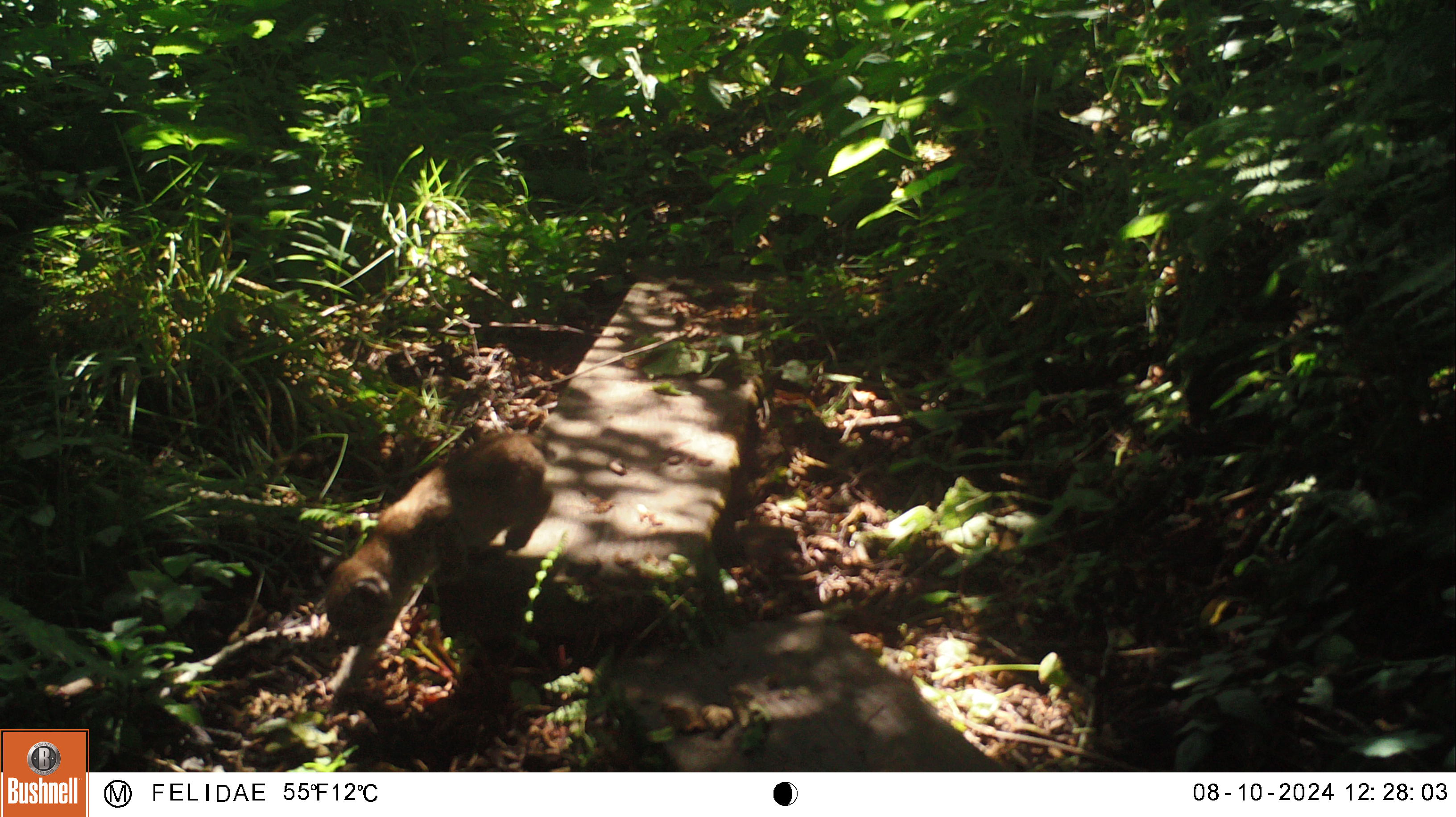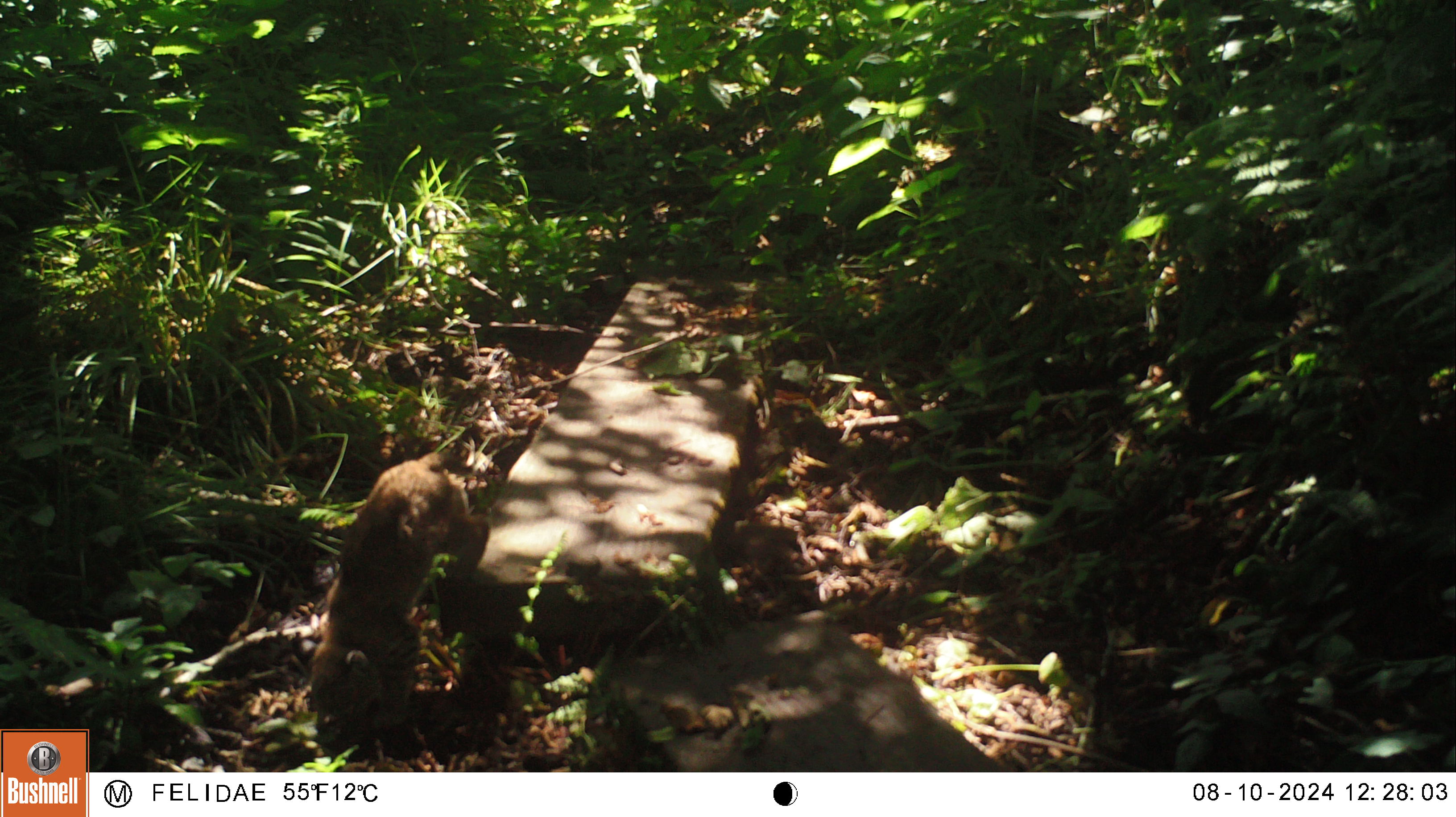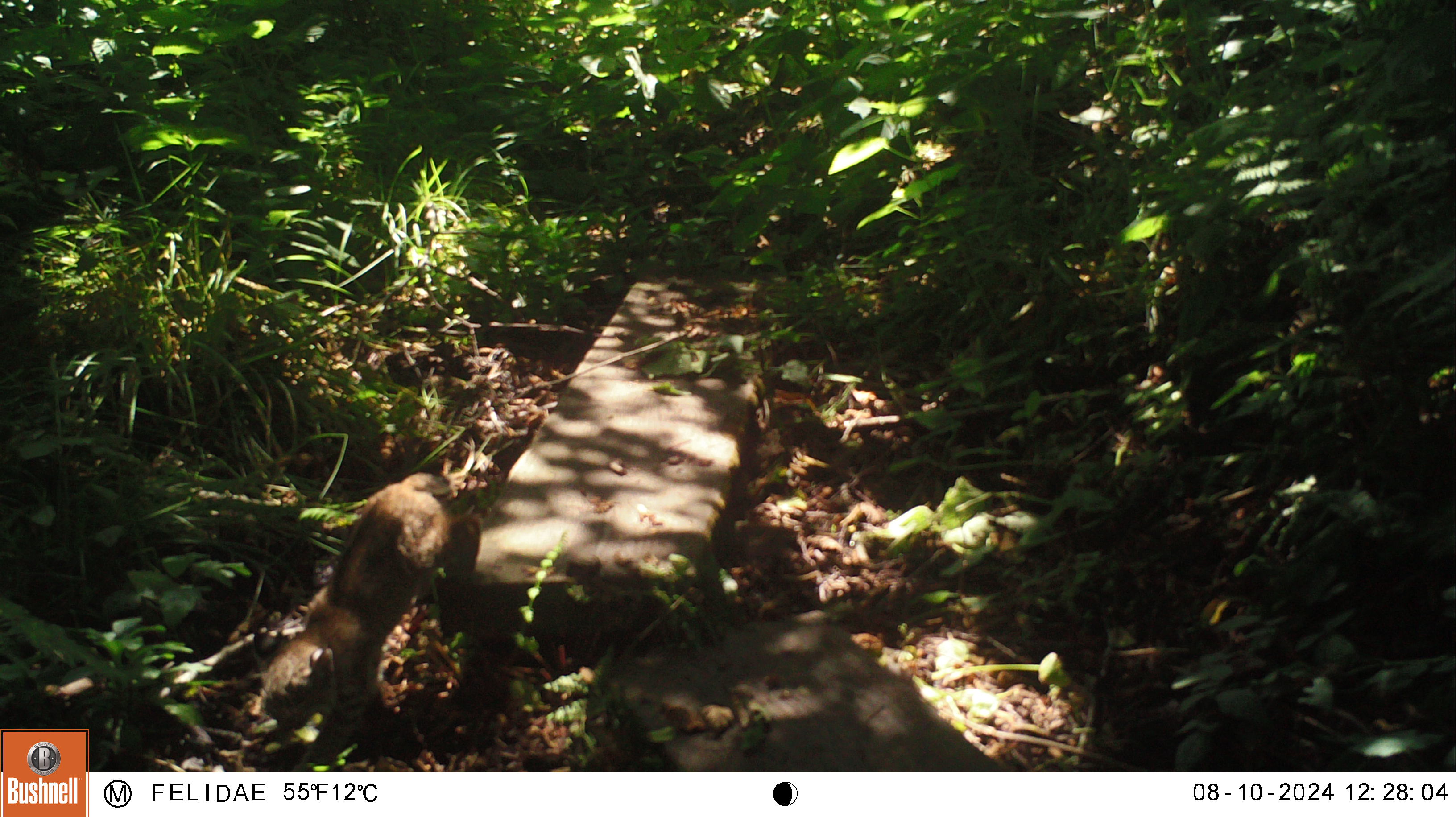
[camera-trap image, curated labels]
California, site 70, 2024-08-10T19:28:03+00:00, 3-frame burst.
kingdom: Animalia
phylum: Chordata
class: Mammalia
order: Carnivora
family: Felidae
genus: Lynx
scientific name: Lynx rufus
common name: bobcat